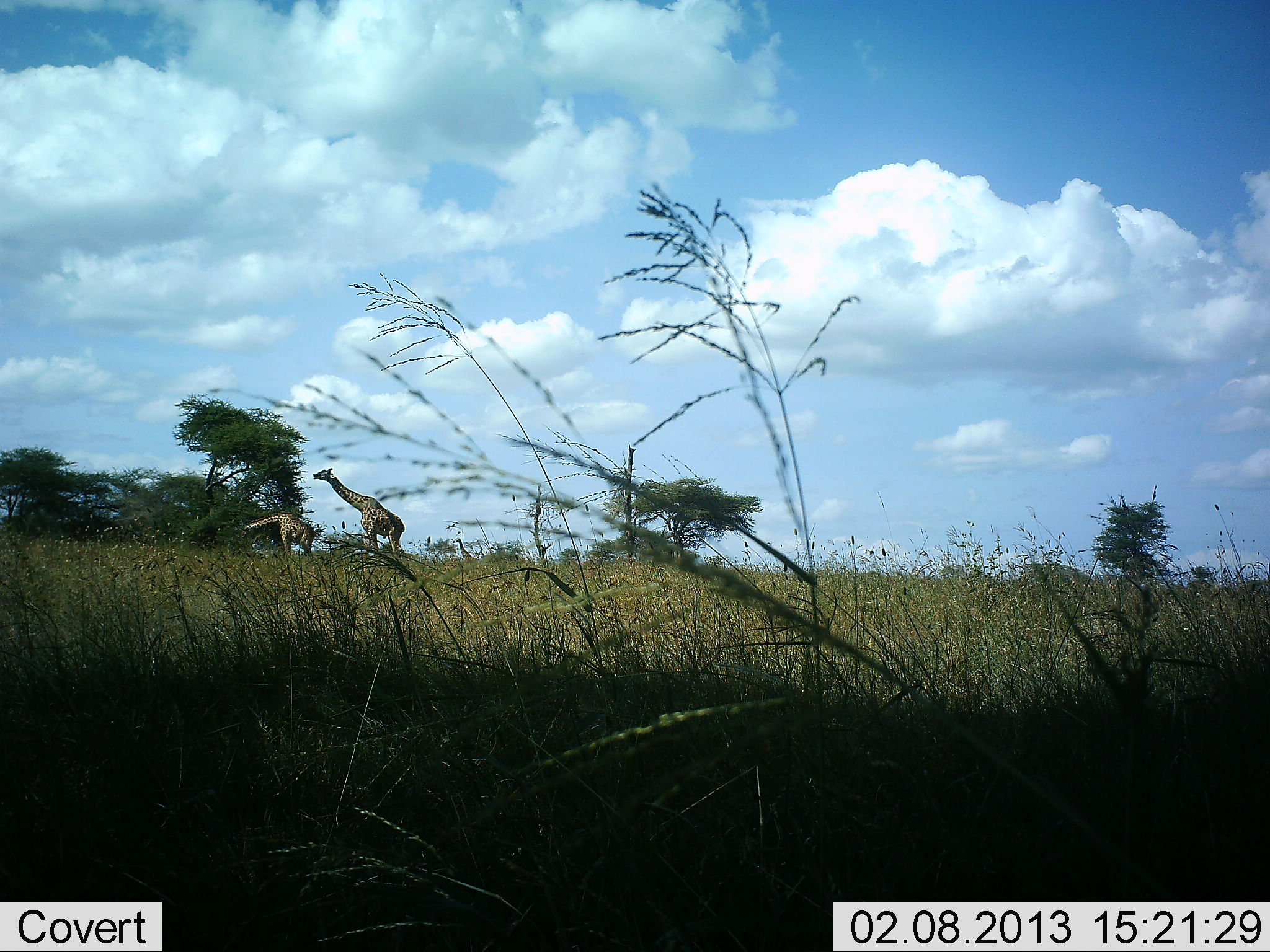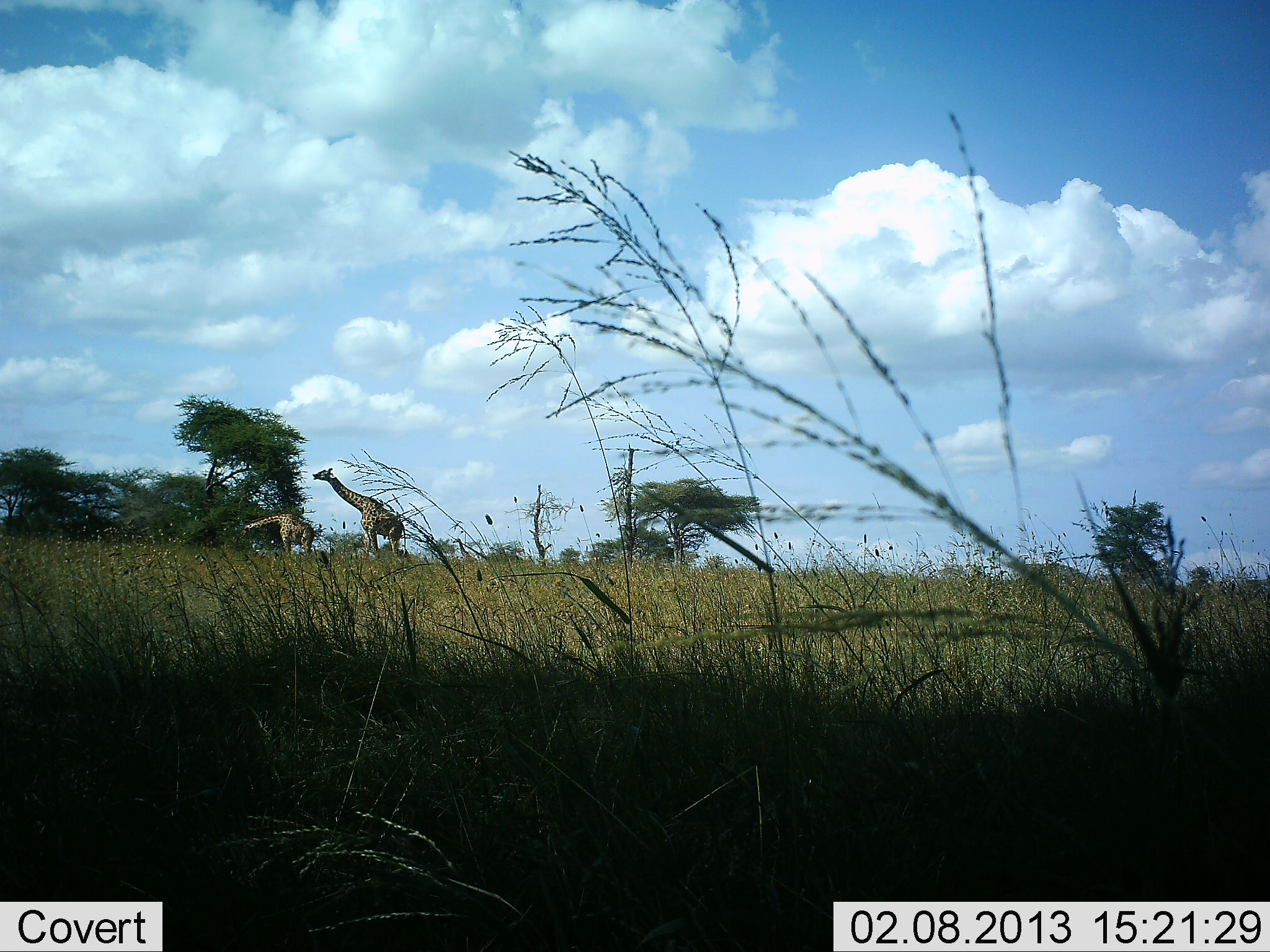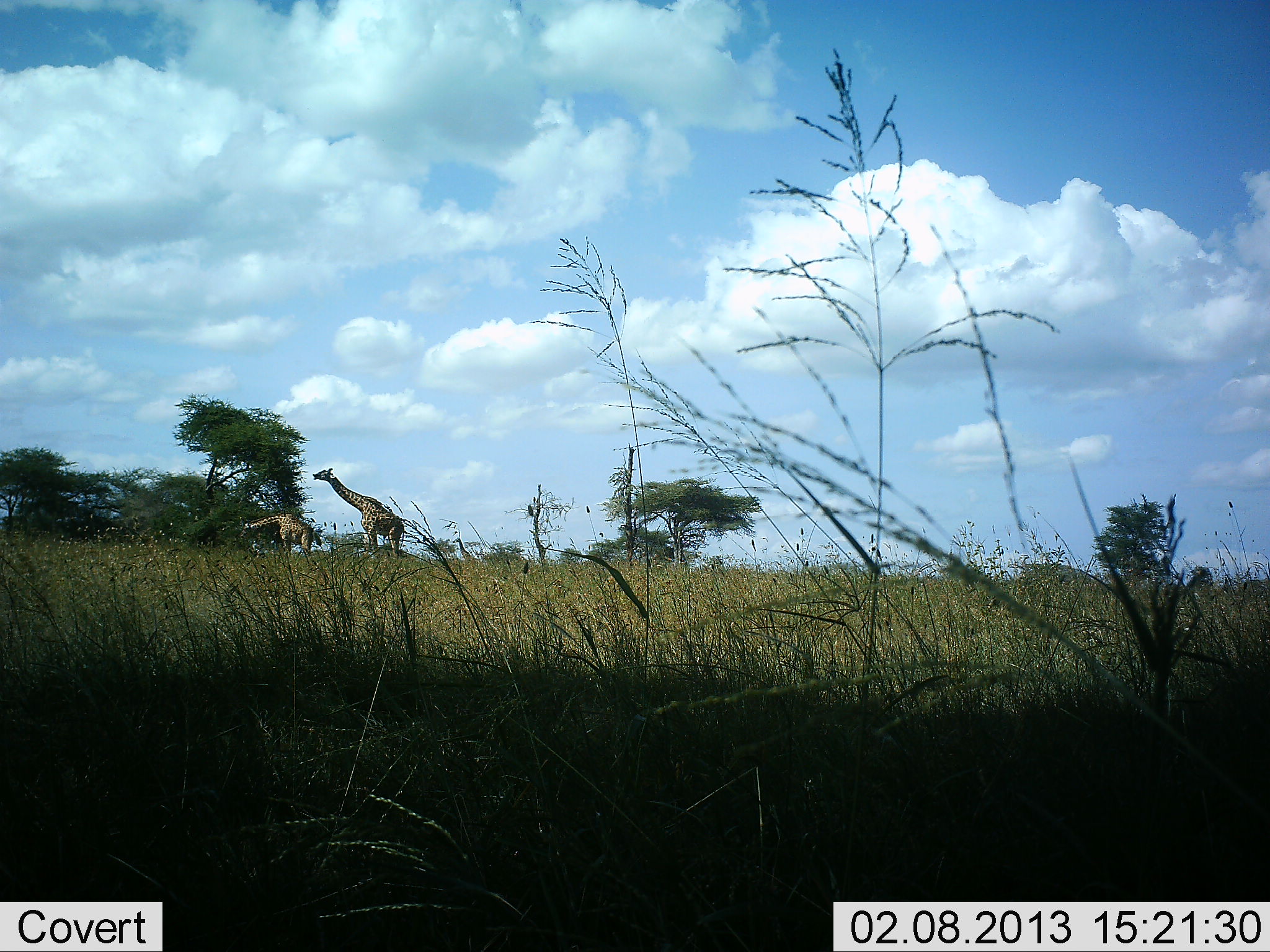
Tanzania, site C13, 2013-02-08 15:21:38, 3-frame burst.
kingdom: Animalia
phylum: Chordata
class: Mammalia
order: Artiodactyla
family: Giraffidae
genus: Giraffa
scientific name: Giraffa camelopardalis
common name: giraffe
Giraffe (Giraffa camelopardalis), count 2. Behavior (volunteer vote fractions): standing 53%, resting 0%, moving 0%, interacting 0%. Young present (vote fraction): 0%. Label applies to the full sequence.